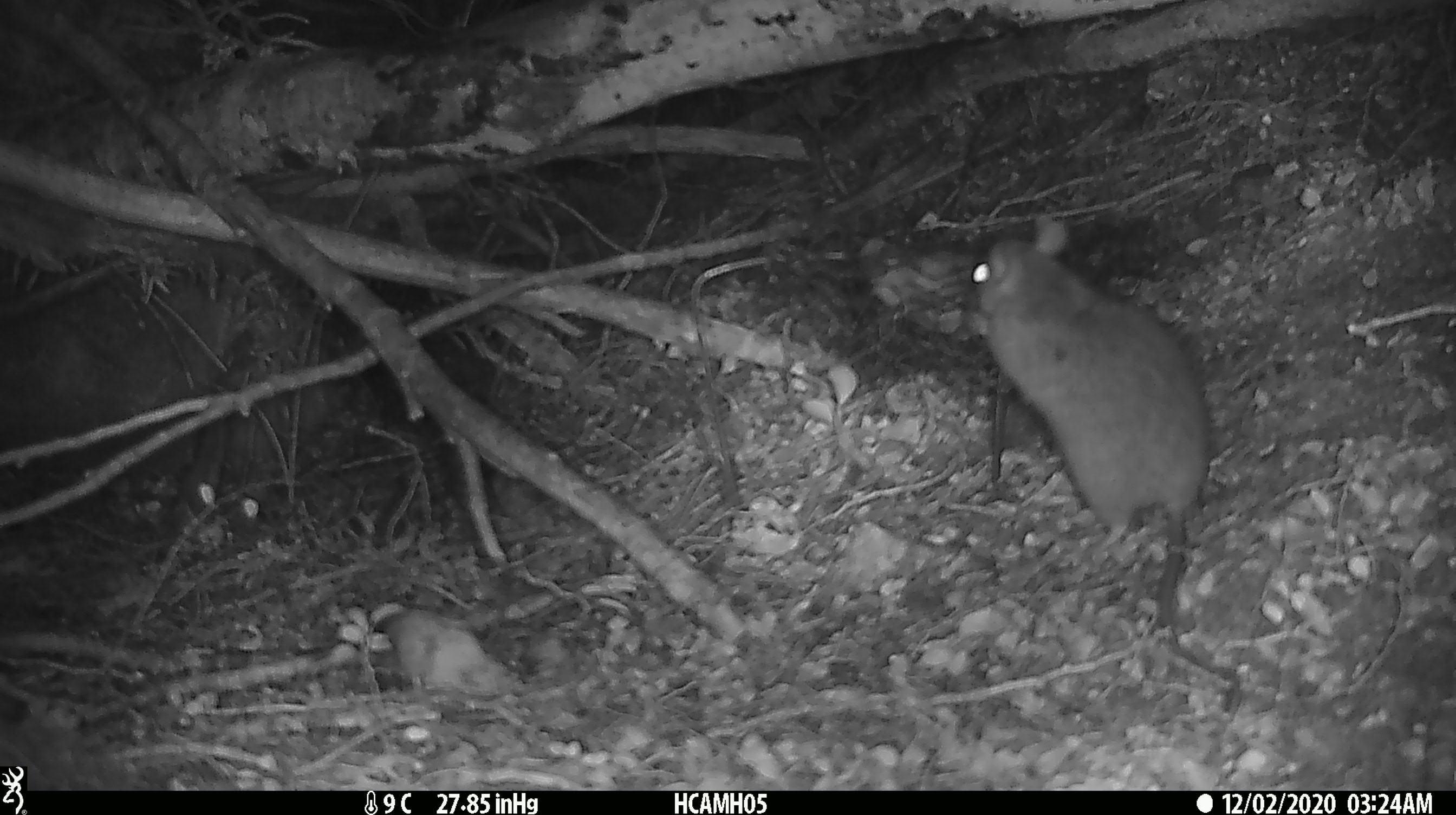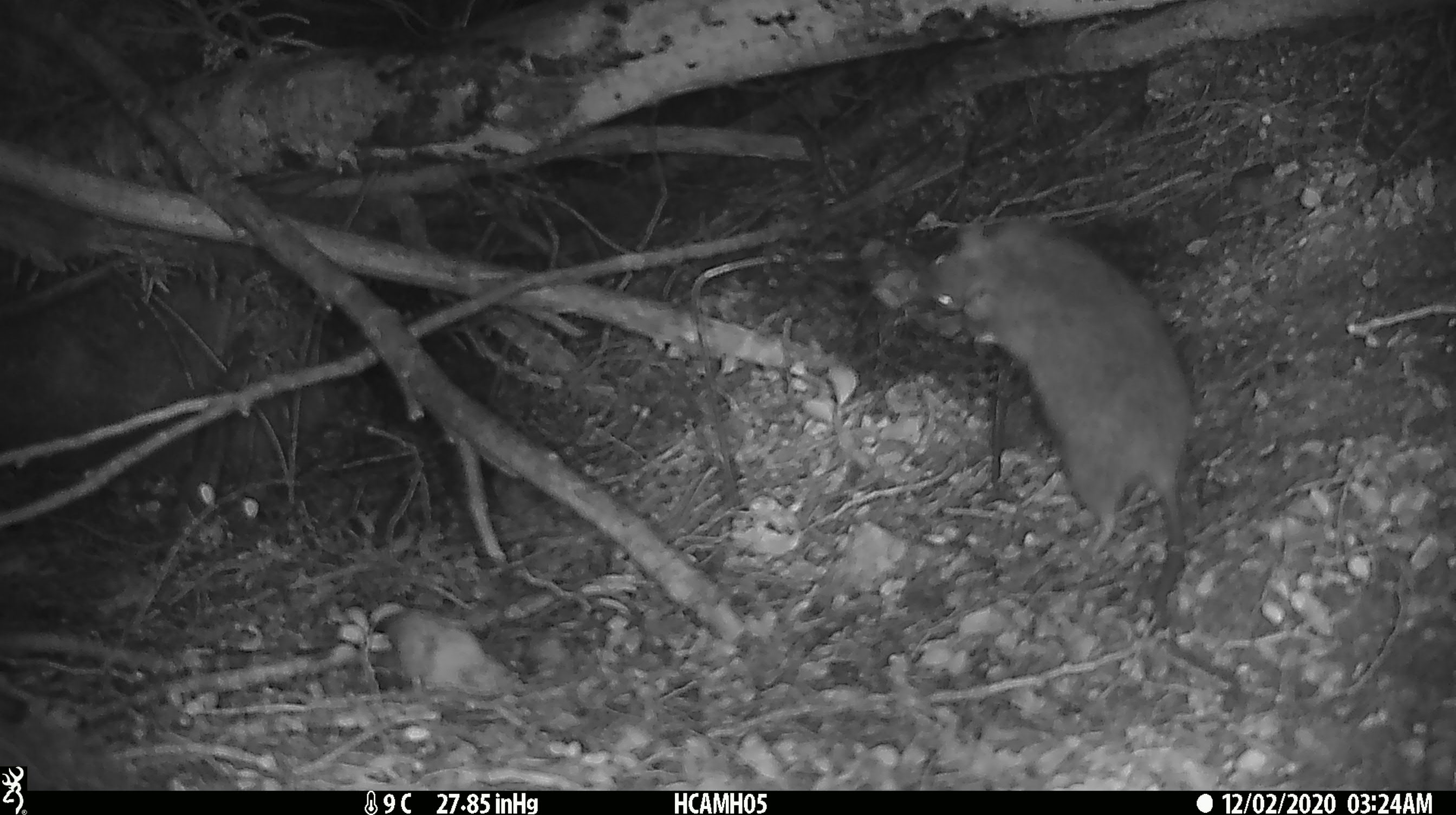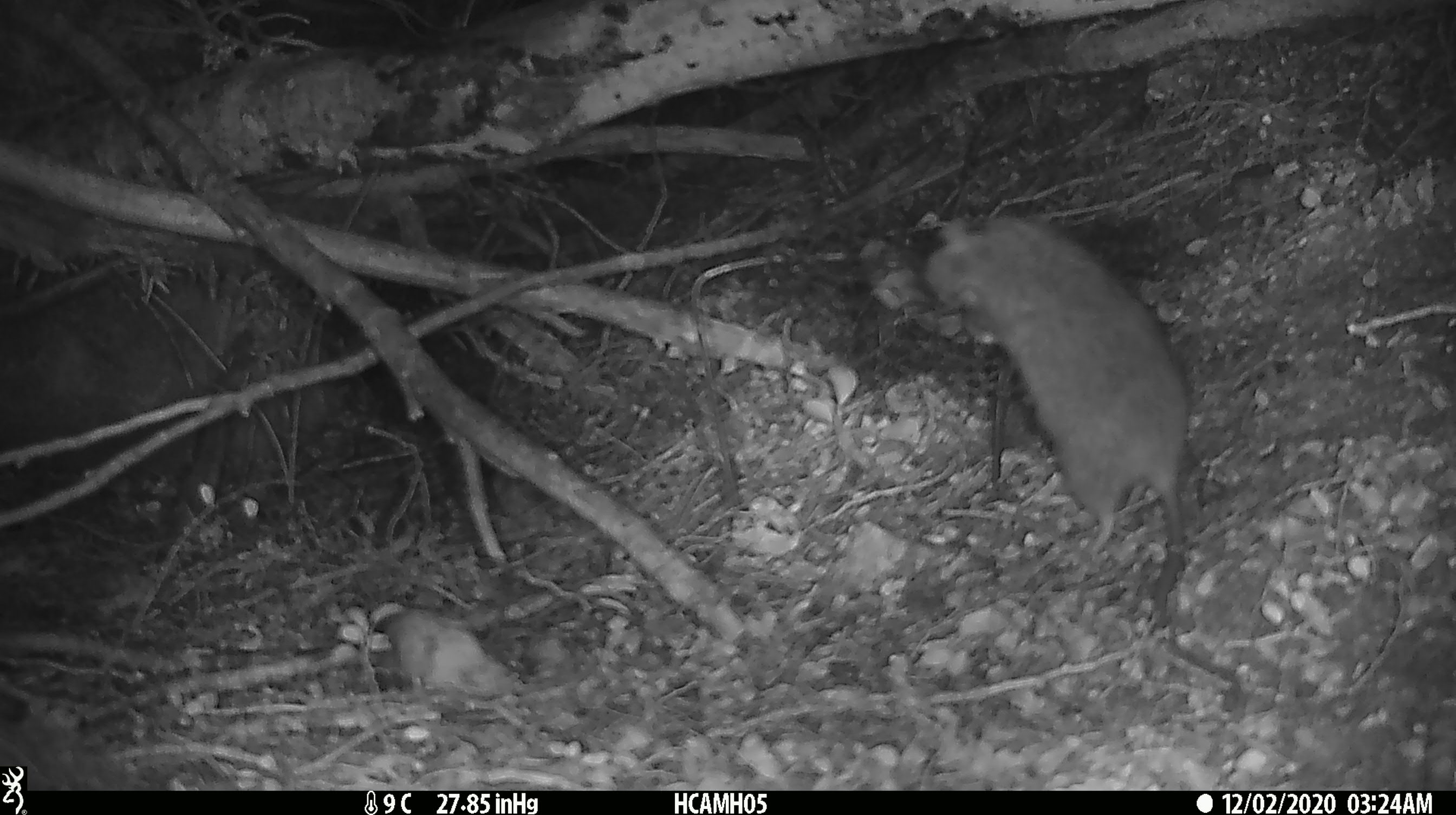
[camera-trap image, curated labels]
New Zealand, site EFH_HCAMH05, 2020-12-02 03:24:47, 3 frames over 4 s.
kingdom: Animalia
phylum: Chordata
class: Mammalia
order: Rodentia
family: Muridae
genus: Rattus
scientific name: Rattus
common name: rat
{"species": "rat (Rattus)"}